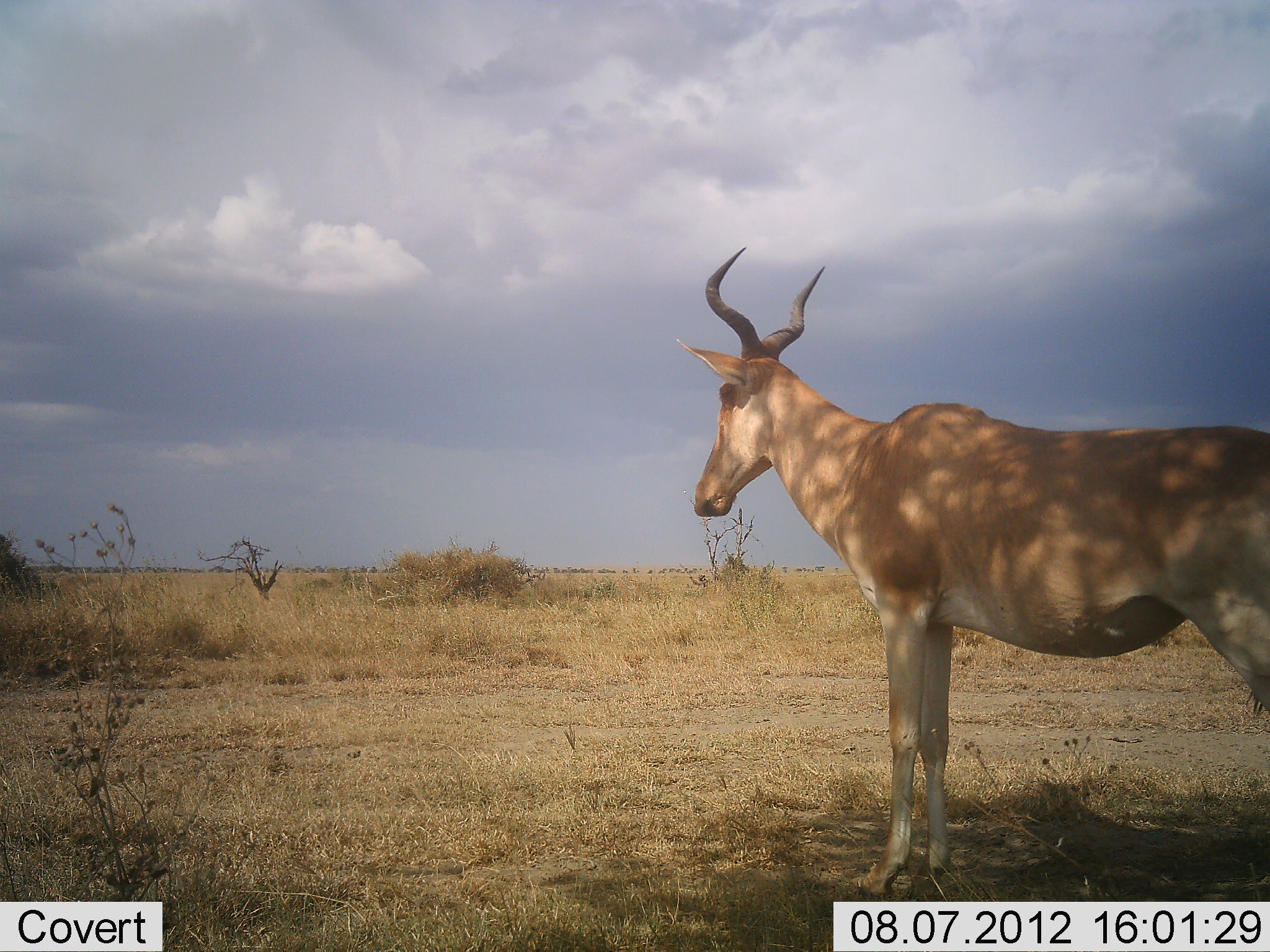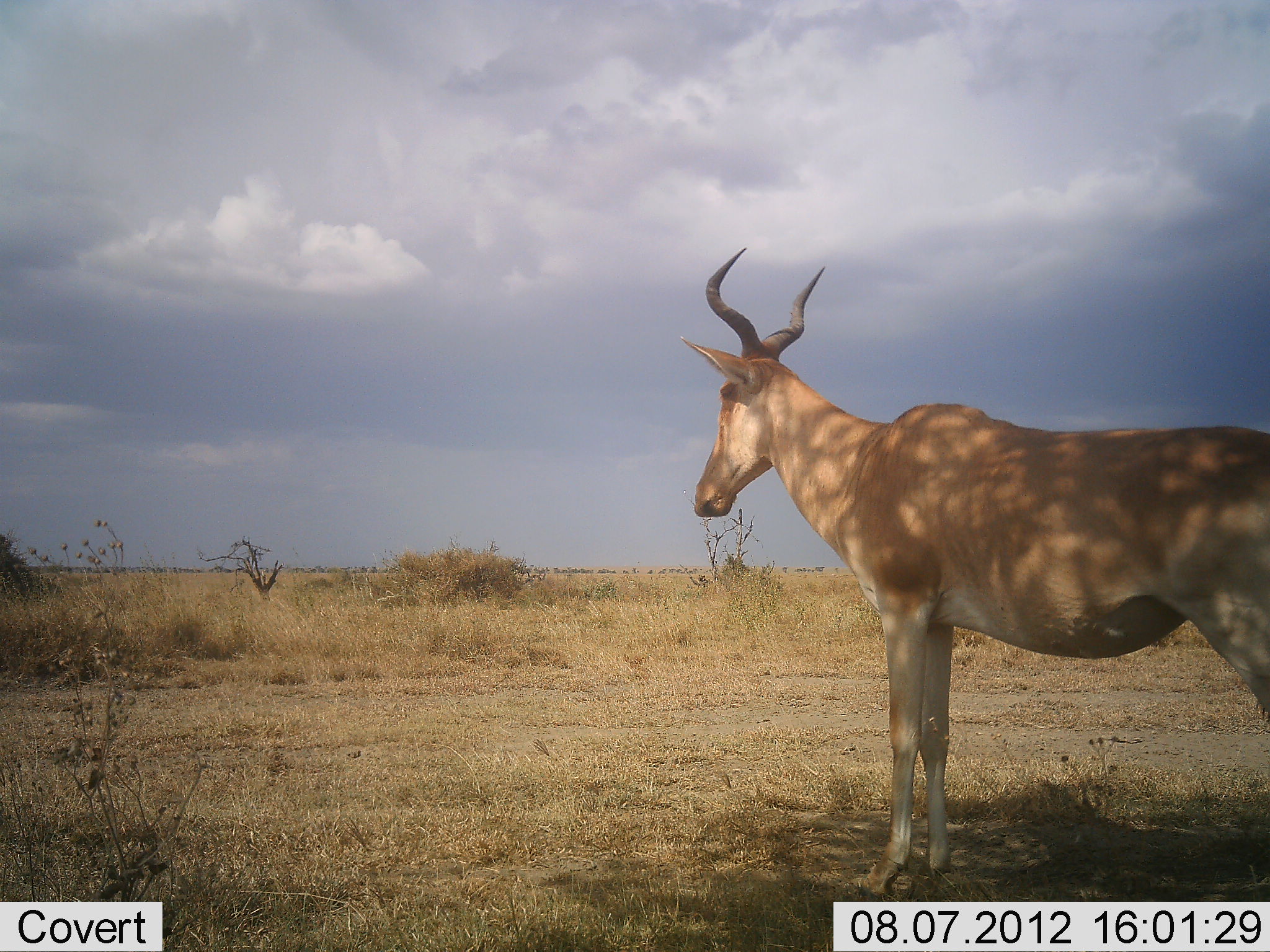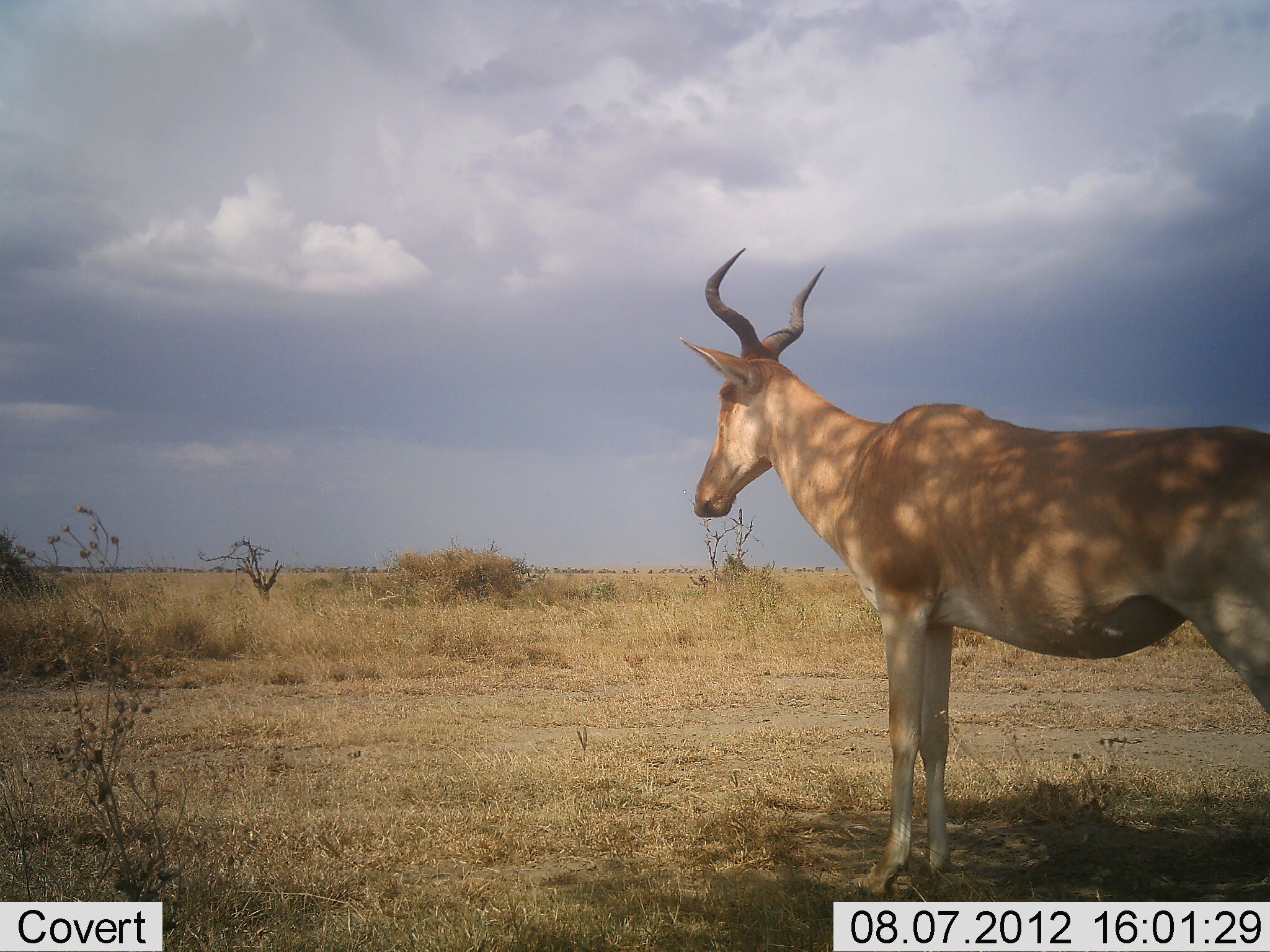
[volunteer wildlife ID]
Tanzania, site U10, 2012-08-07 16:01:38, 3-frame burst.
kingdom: Animalia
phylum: Chordata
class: Mammalia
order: Artiodactyla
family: Bovidae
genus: Alcelaphus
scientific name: Alcelaphus buselaphus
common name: hartebeest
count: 1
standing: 100%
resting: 0%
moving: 0%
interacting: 0%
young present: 0%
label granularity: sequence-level